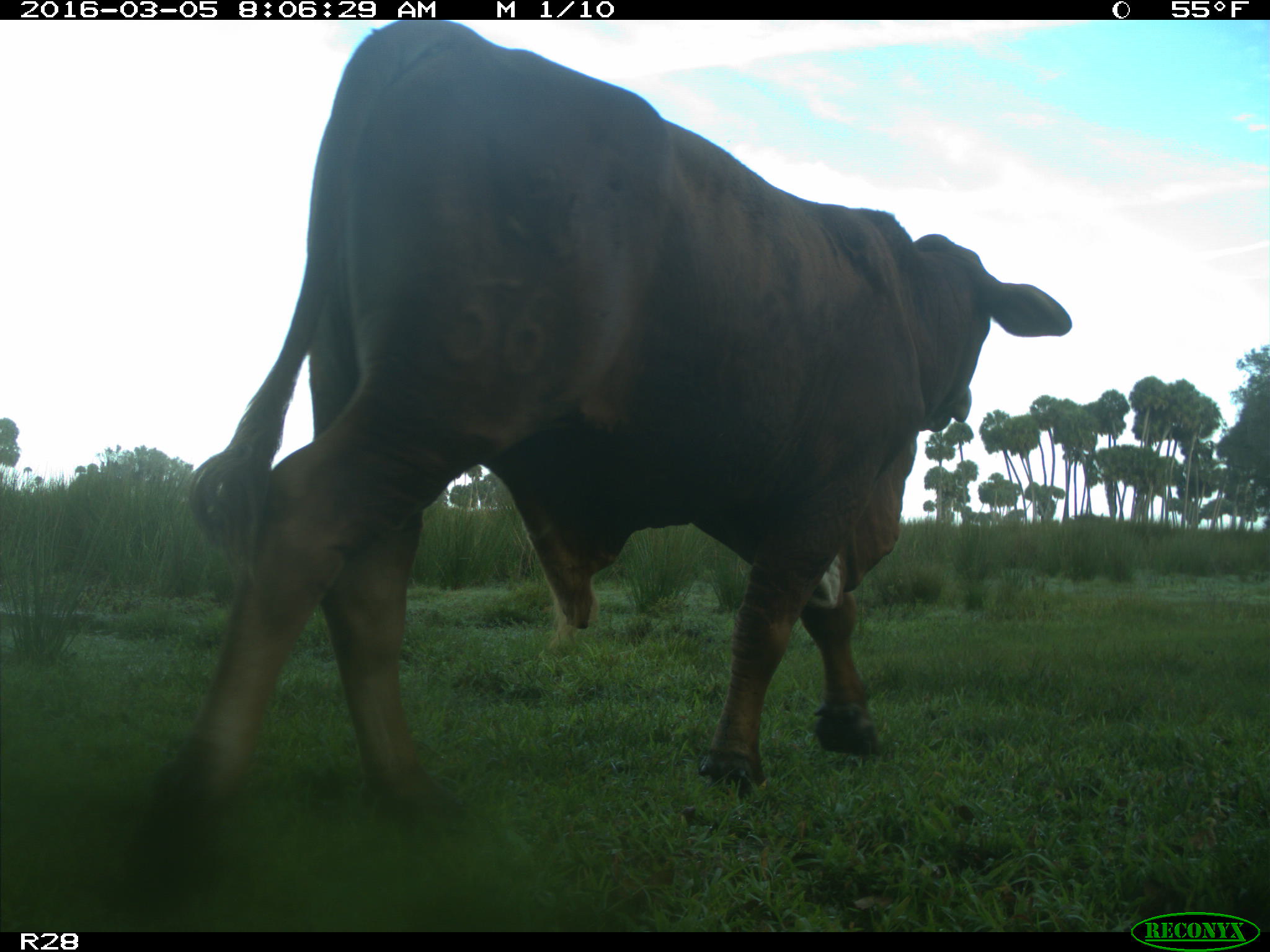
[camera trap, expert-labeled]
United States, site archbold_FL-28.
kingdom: Animalia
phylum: Chordata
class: Mammalia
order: Artiodactyla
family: Bovidae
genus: Bos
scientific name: Bos taurus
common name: domestic cow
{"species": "Bos taurus (domestic cow)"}